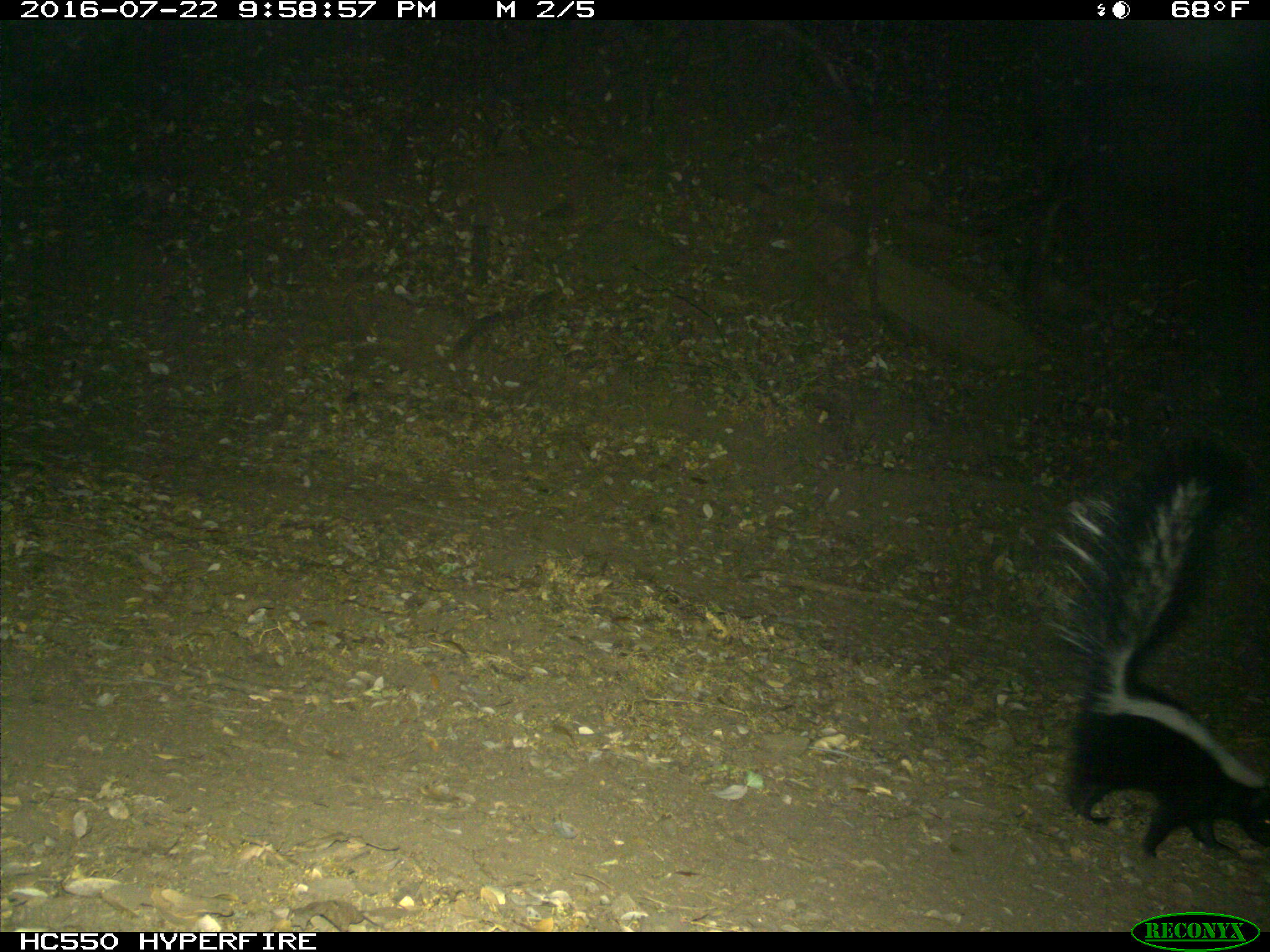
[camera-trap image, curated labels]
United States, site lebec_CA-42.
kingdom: Animalia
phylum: Chordata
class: Mammalia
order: Carnivora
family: Mephitidae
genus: Mephitis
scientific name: Mephitis mephitis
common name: striped skunk